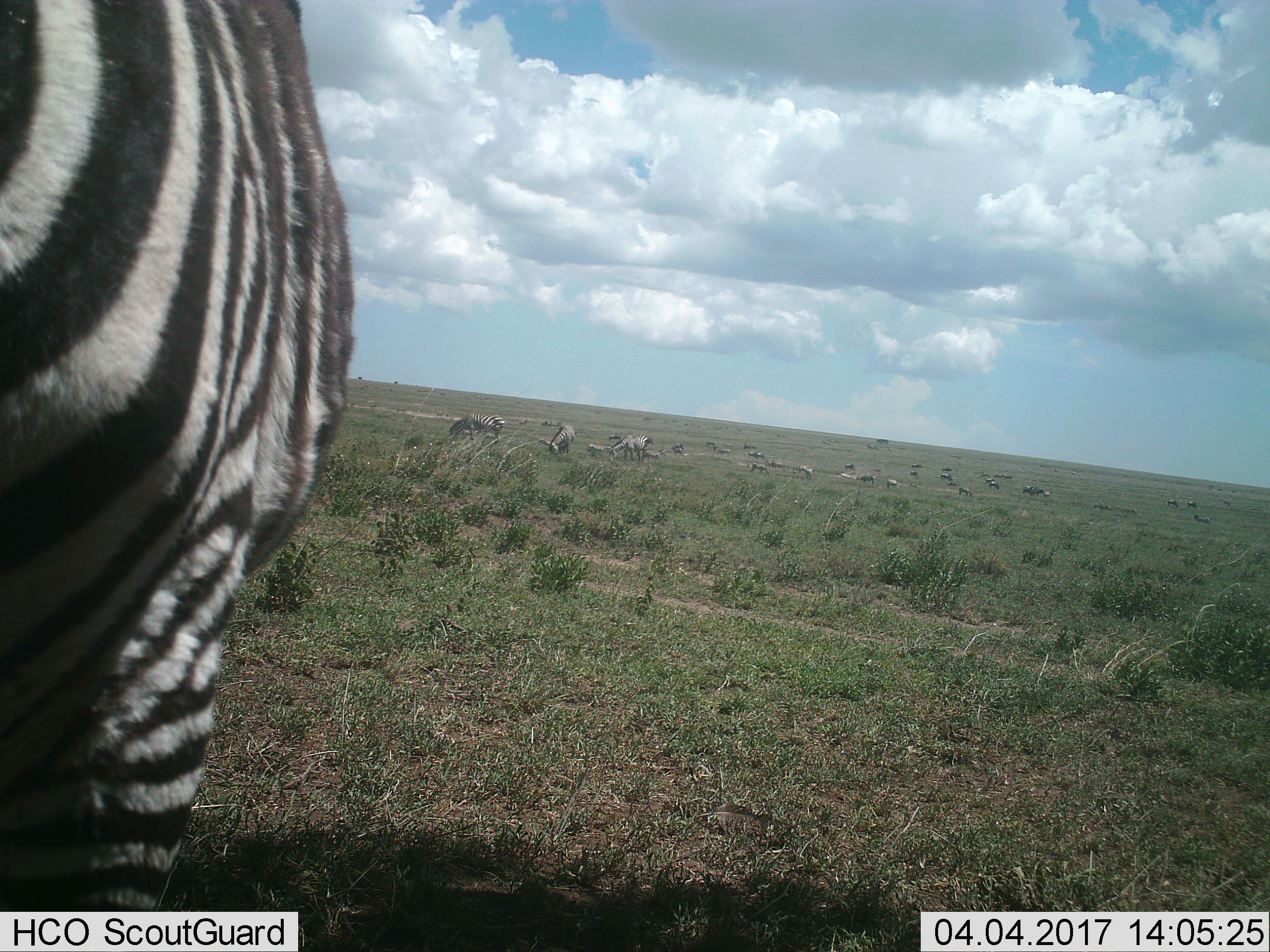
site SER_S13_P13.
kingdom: Animalia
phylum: Chordata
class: Mammalia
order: Perissodactyla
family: Equidae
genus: Equus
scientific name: Equus quagga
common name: plains zebra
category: zebraplains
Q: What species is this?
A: Zebraplains (plains zebra) (Equus quagga).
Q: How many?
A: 11-50.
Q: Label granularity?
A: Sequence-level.